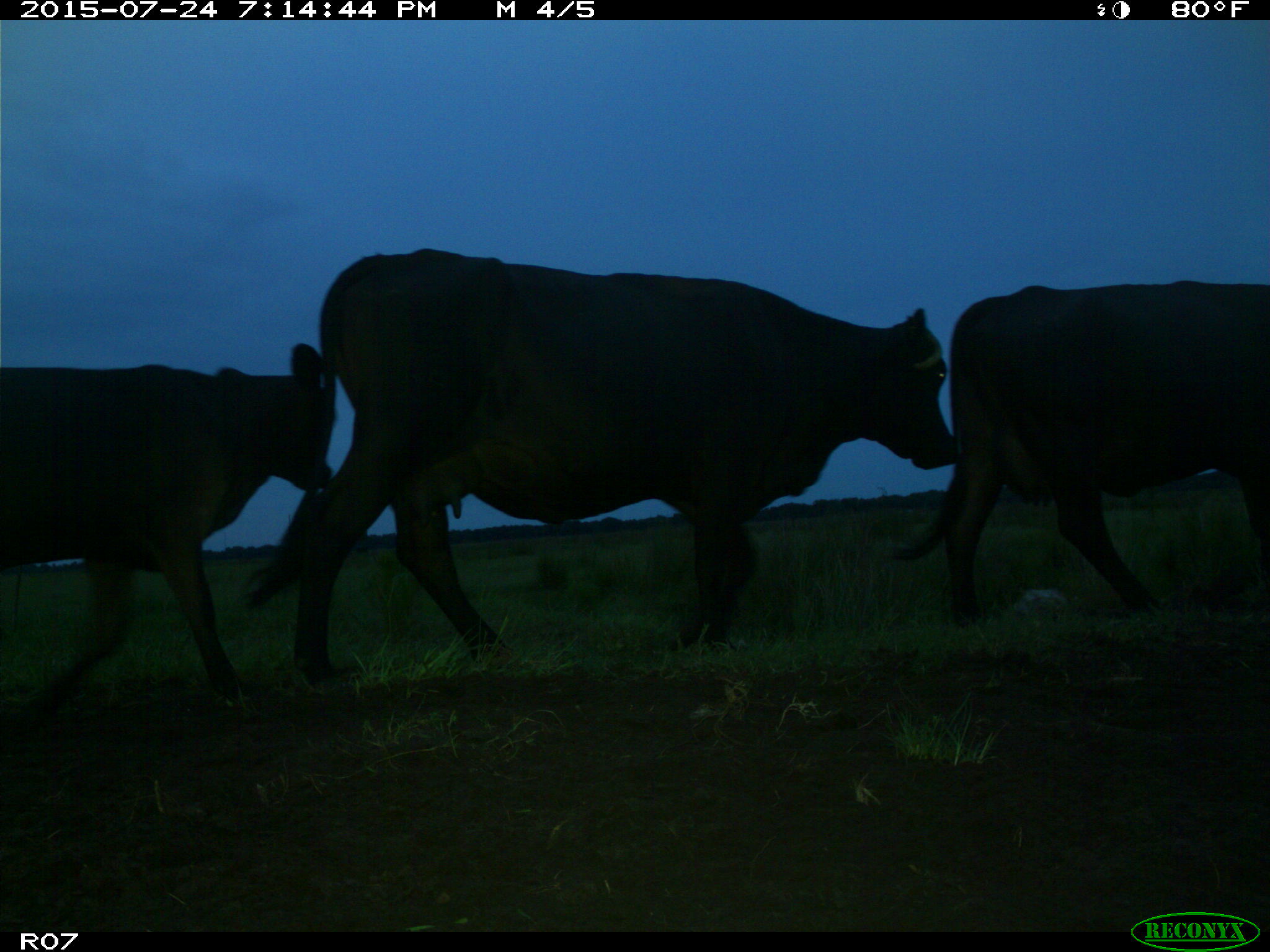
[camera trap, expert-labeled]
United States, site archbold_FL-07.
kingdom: Animalia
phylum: Chordata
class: Mammalia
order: Artiodactyla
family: Bovidae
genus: Bos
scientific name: Bos taurus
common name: domestic cow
Bos taurus (domestic cow).